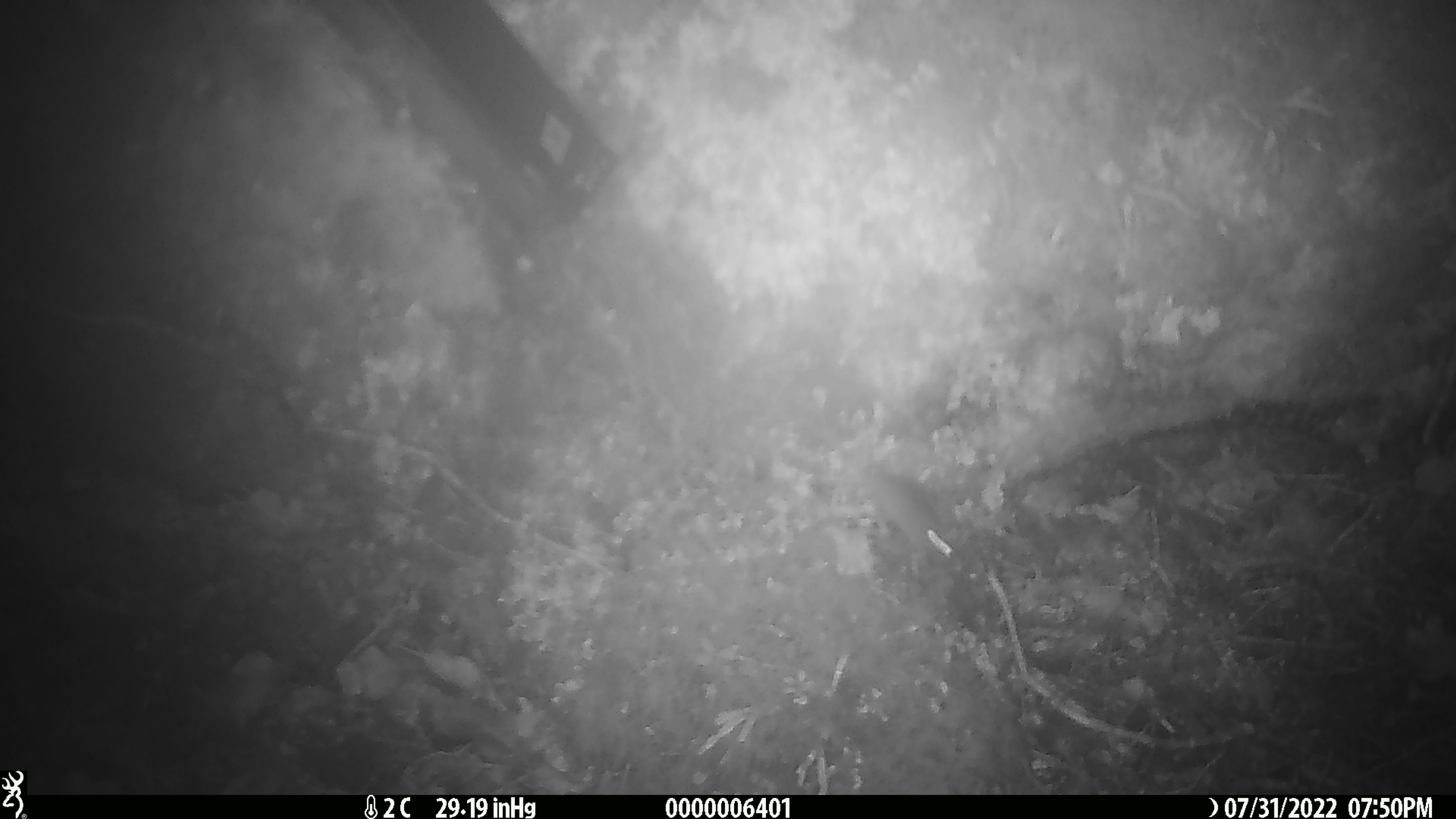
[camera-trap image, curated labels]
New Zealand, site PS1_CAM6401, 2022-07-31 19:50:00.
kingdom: Animalia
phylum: Chordata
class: Mammalia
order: Rodentia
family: Muridae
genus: Mus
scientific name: Mus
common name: mouse